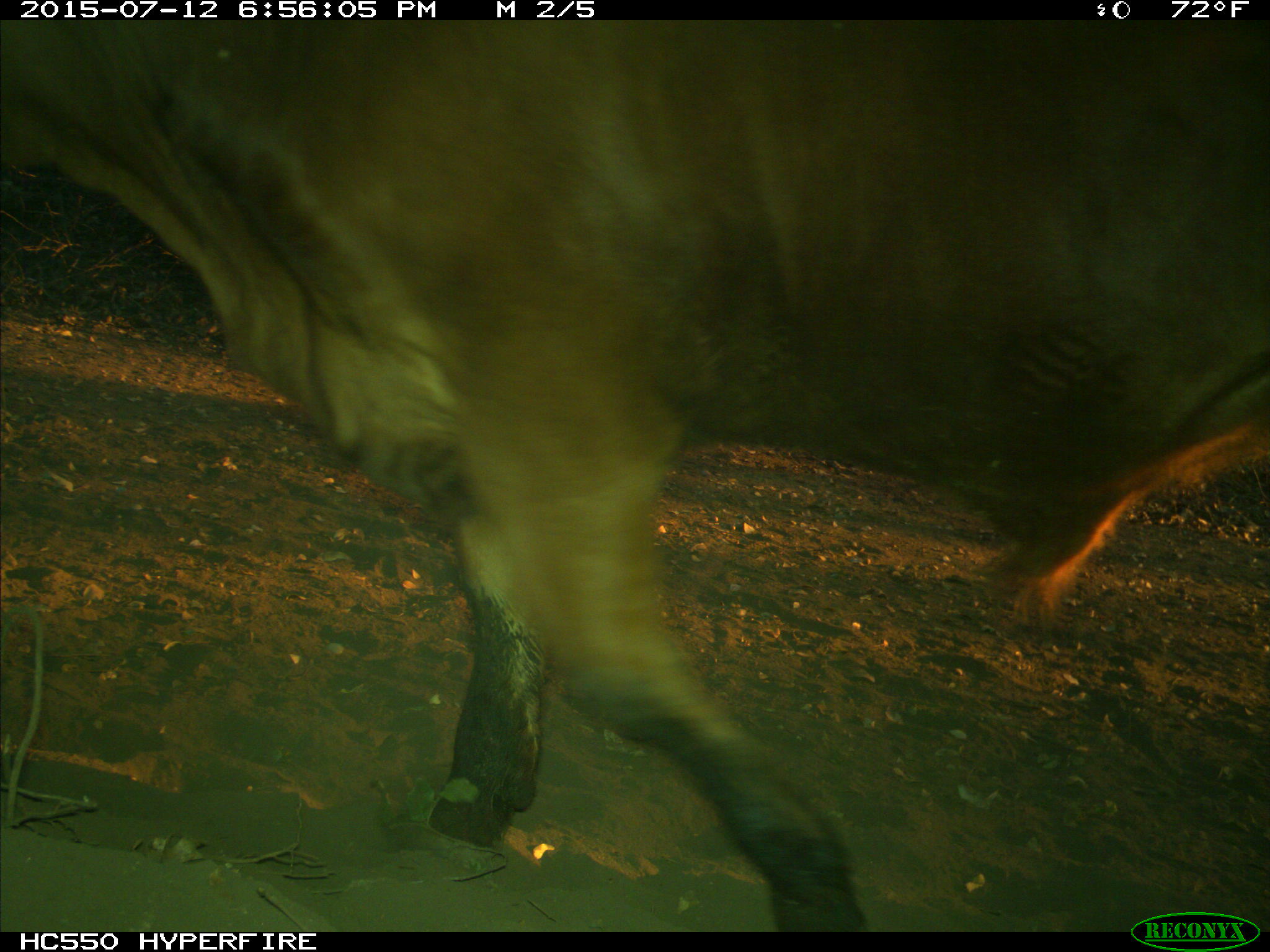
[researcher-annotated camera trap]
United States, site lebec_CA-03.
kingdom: Animalia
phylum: Chordata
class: Mammalia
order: Artiodactyla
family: Bovidae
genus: Bos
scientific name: Bos taurus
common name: domestic cow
Bos taurus (domestic cow).